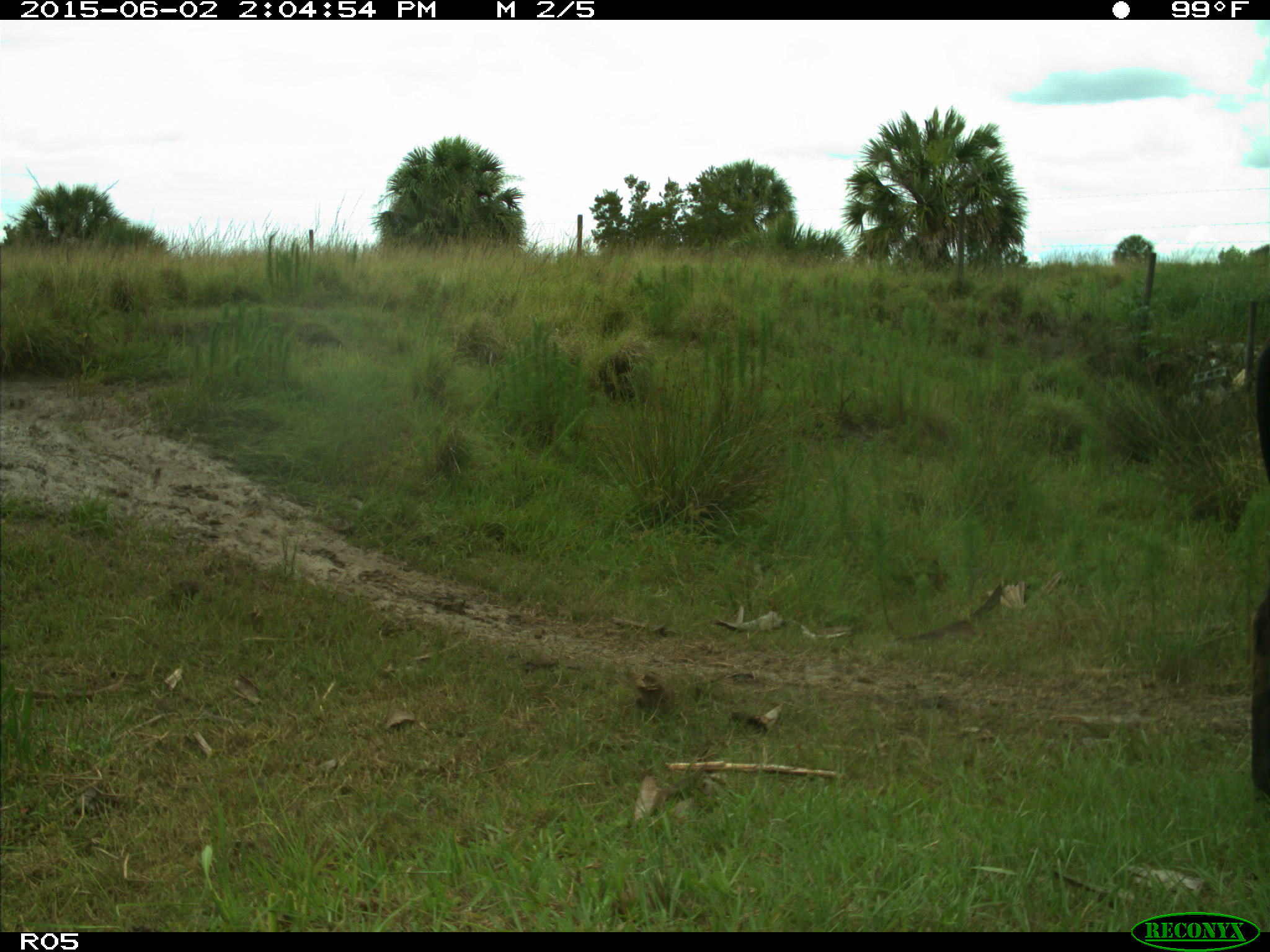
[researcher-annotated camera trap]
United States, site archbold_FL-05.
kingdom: Animalia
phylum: Chordata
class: Mammalia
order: Artiodactyla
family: Bovidae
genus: Bos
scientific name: Bos taurus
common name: domestic cow